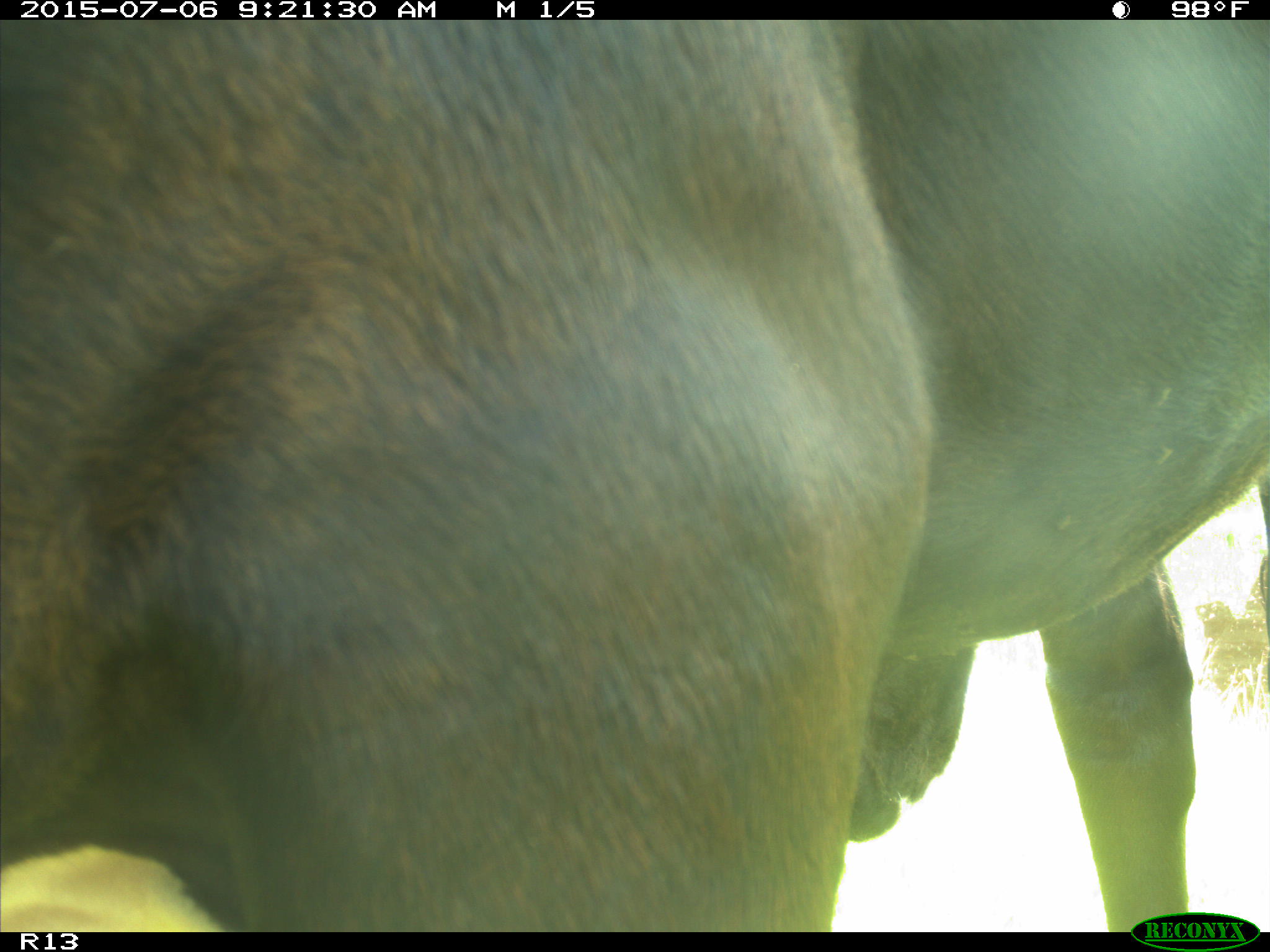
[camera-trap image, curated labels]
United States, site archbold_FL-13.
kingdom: Animalia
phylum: Chordata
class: Mammalia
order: Artiodactyla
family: Bovidae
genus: Bos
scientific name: Bos taurus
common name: domestic cow